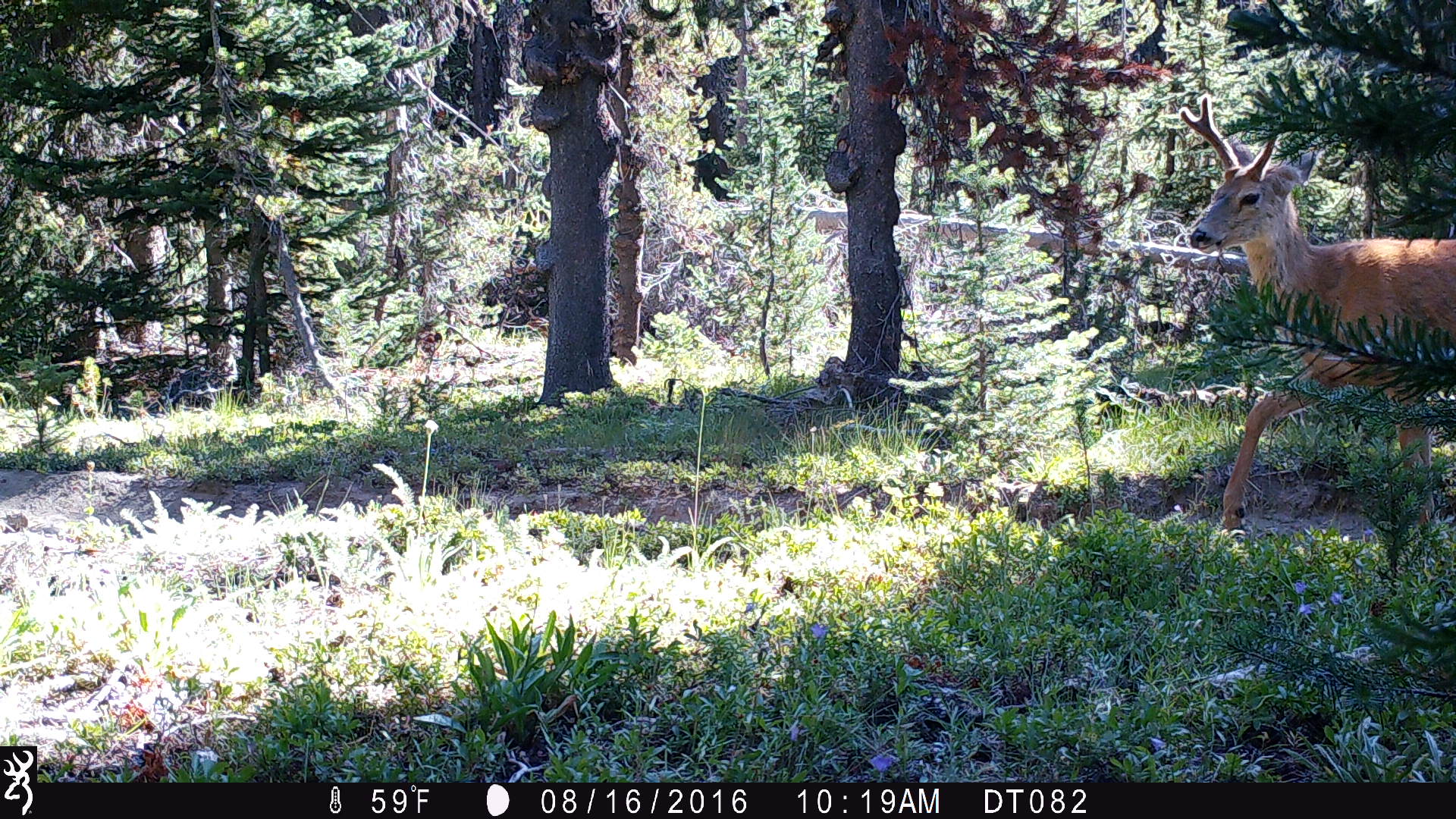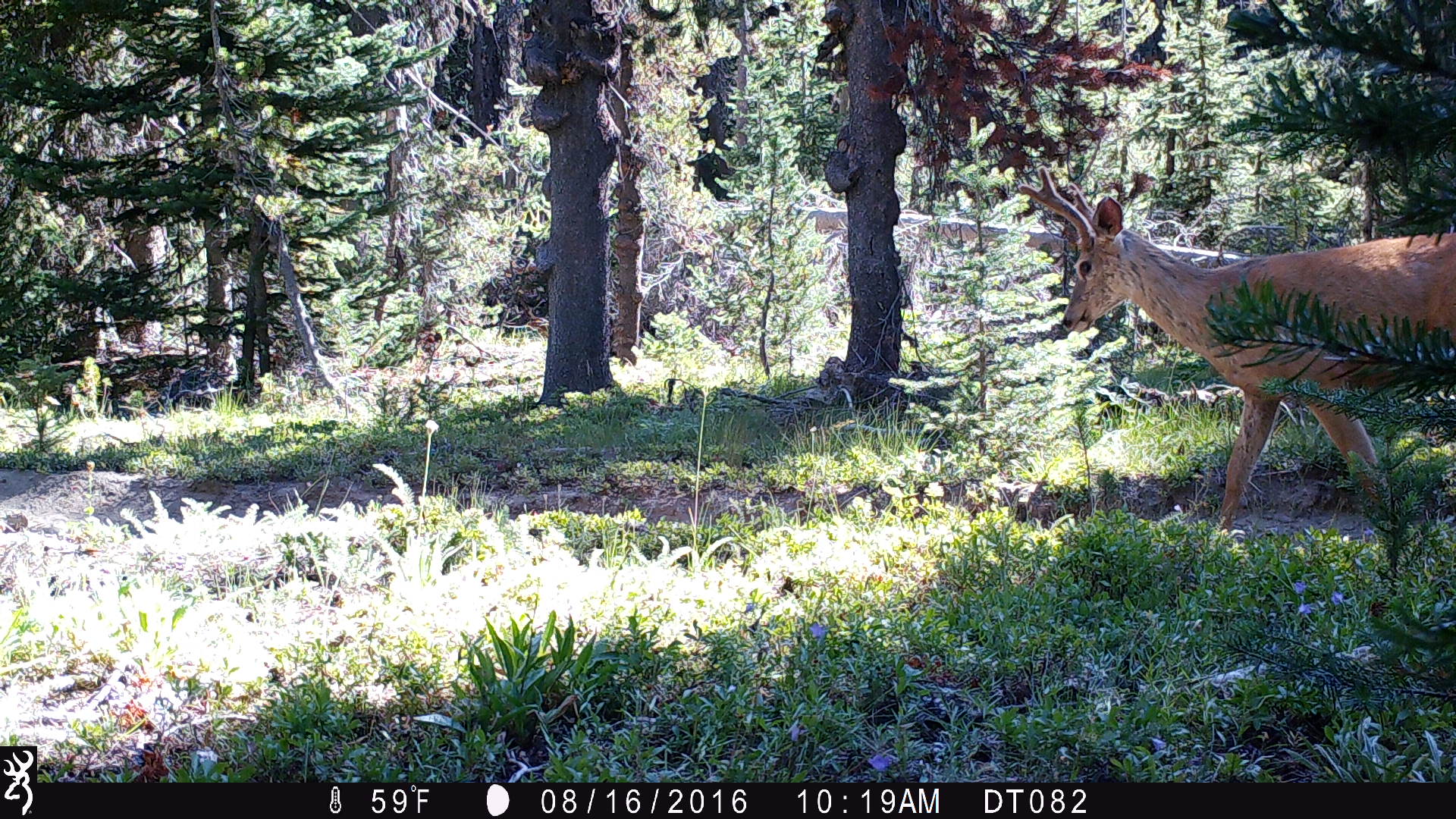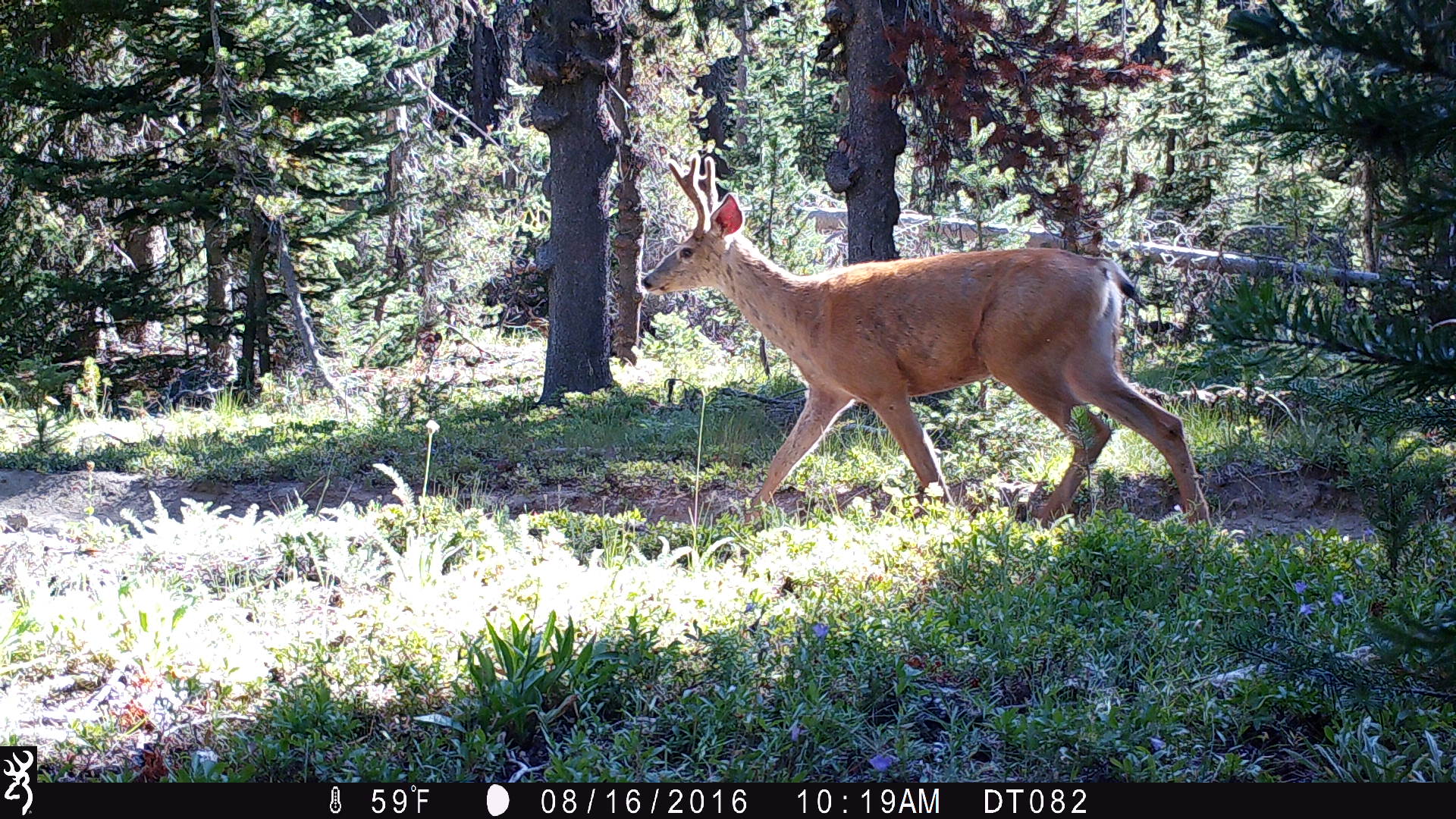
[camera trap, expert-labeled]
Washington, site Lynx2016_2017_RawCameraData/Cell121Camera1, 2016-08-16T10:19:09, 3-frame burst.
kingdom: Animalia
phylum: Chordata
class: Mammalia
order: Artiodactyla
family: Cervidae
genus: Odocoileus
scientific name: Odocoileus hemionus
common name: mule deer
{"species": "Odocoileus hemionus (mule deer)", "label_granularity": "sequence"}